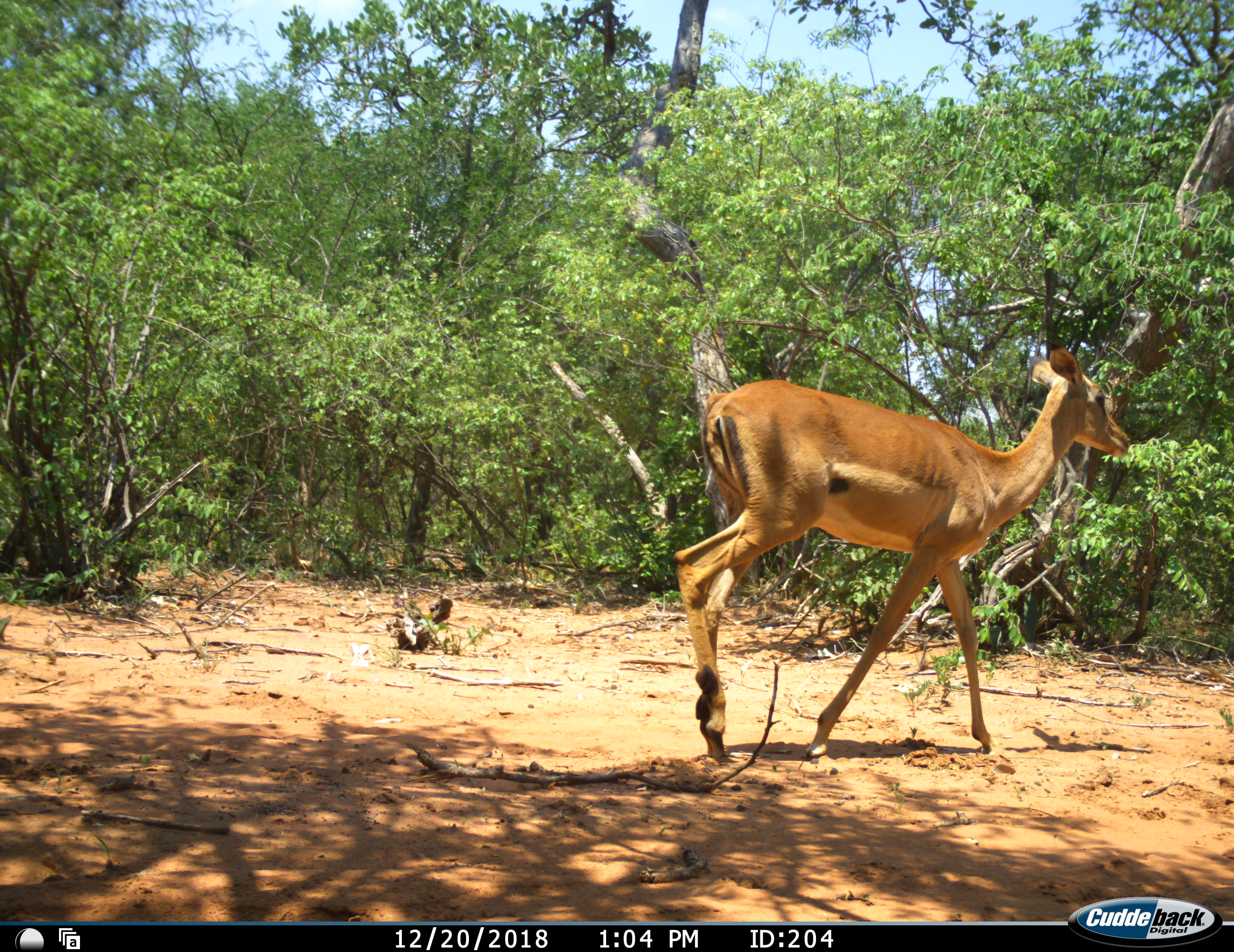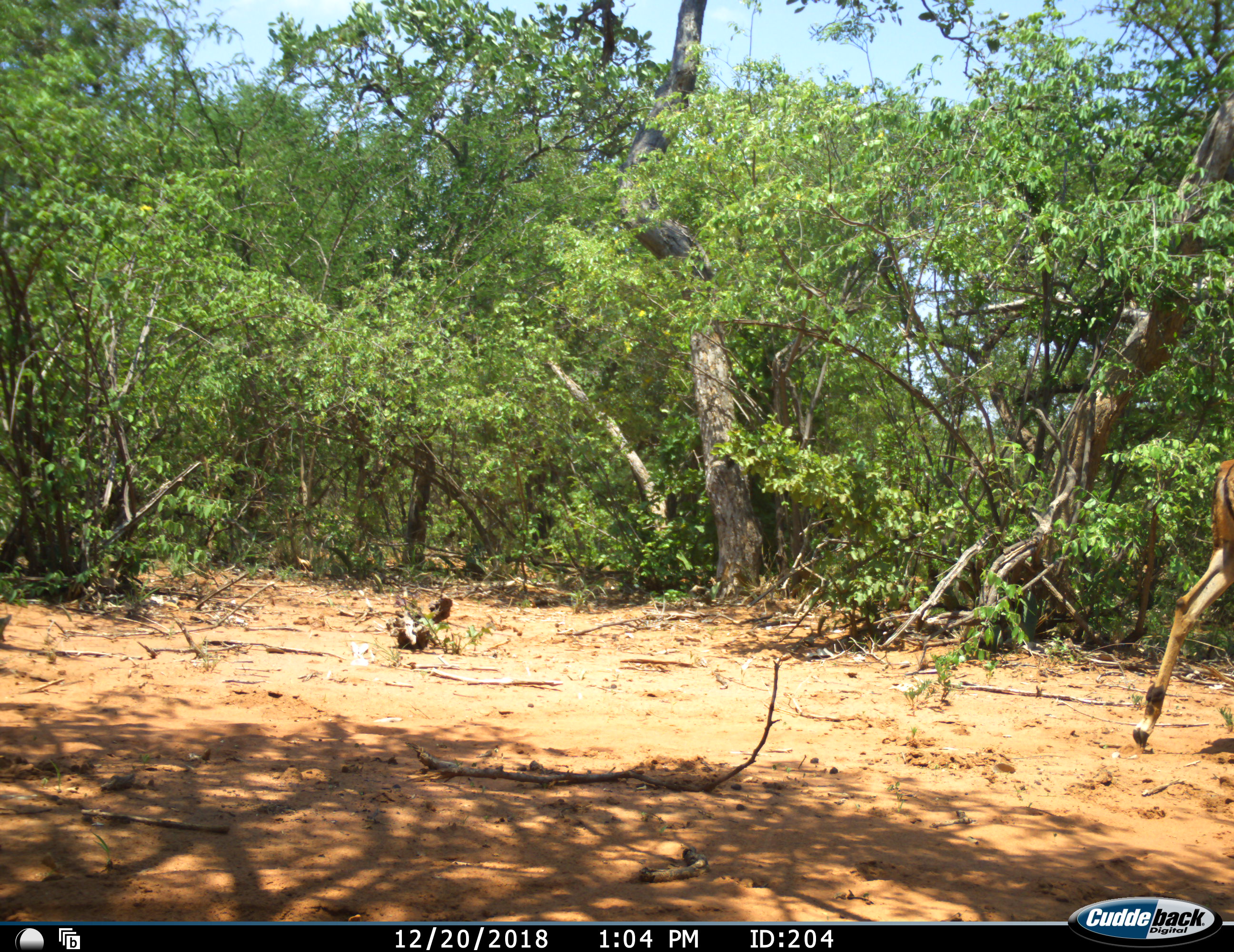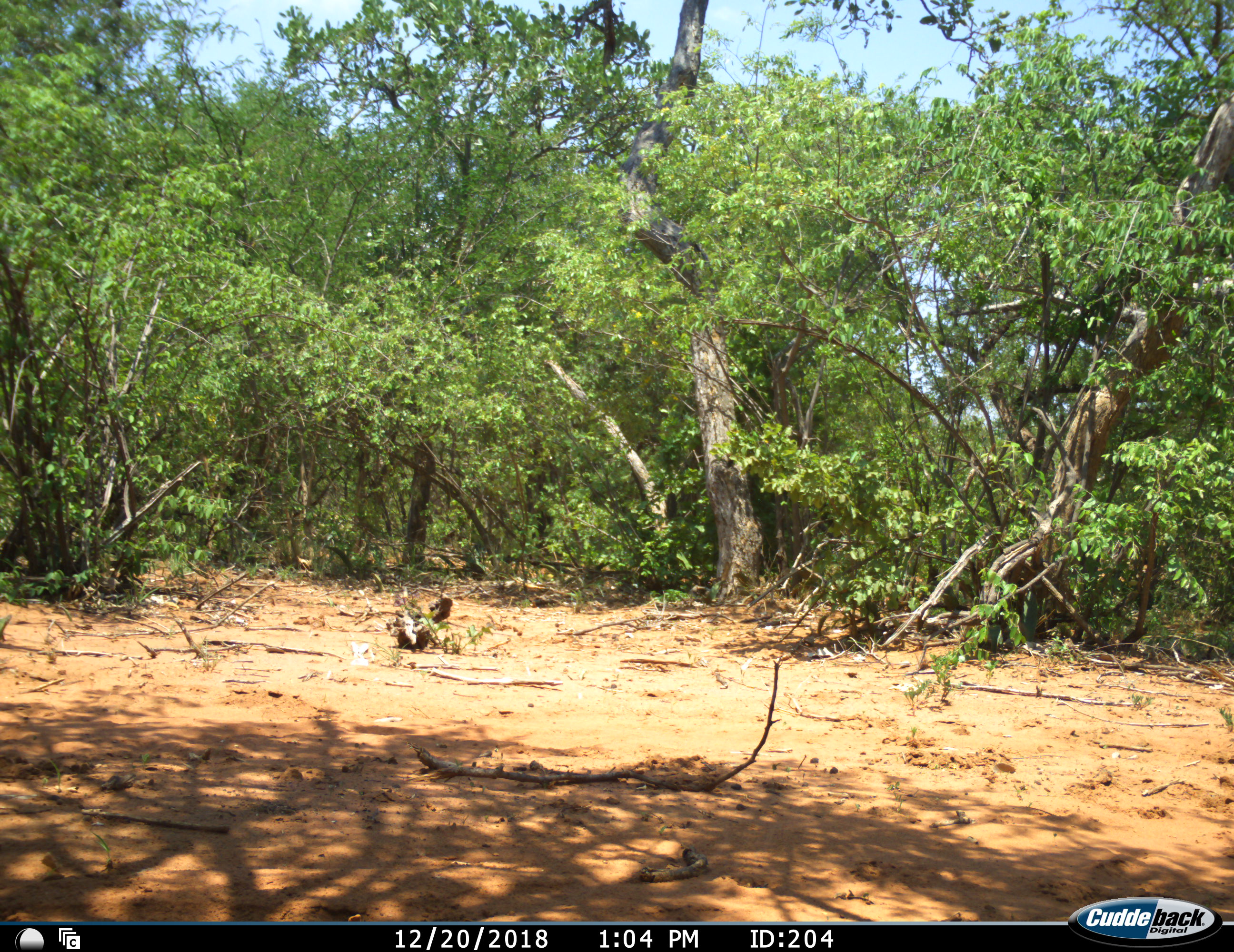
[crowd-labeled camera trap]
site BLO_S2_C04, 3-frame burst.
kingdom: Animalia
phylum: Chordata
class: Mammalia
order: Artiodactyla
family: Bovidae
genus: Aepyceros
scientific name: Aepyceros melampus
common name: impala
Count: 1.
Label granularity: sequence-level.